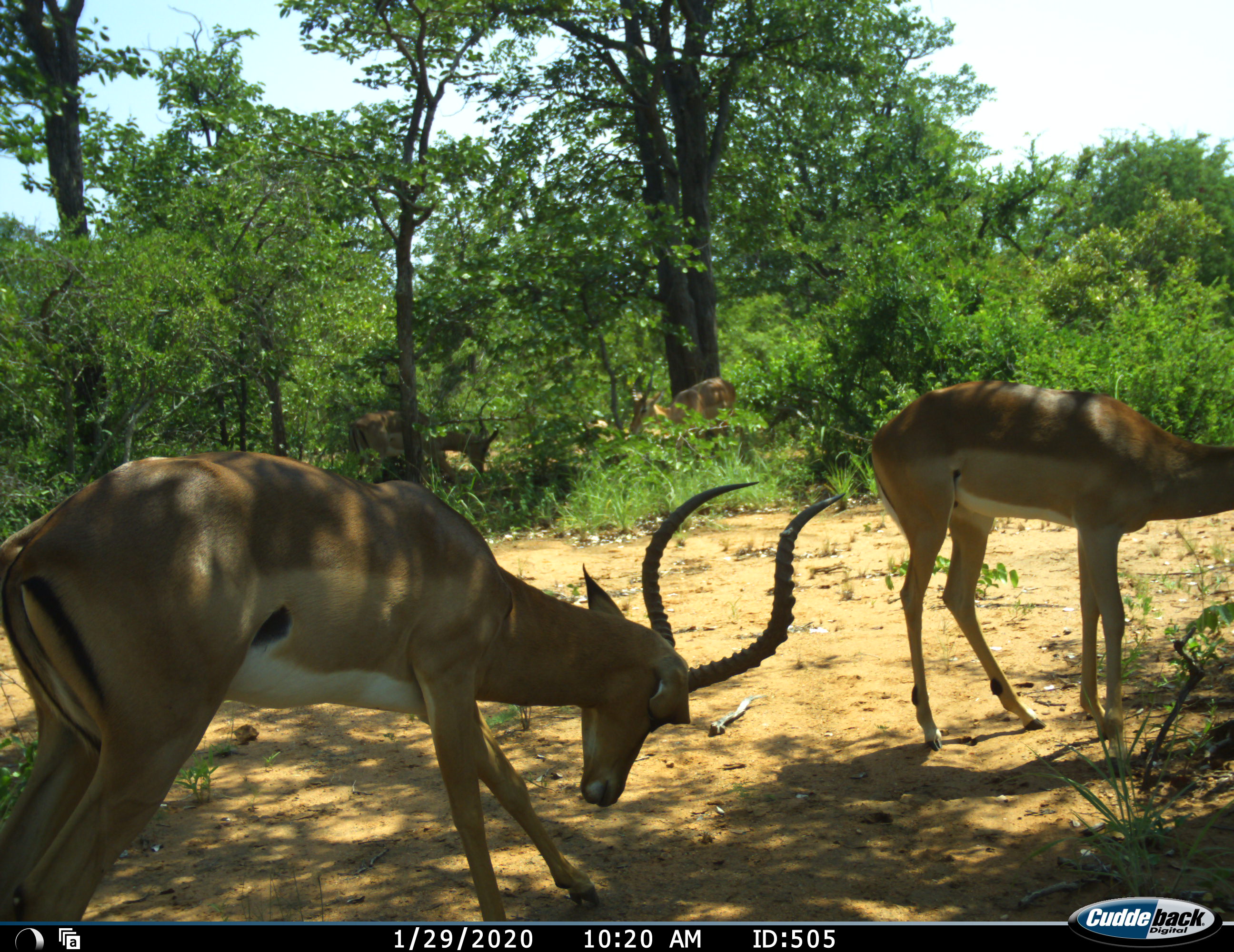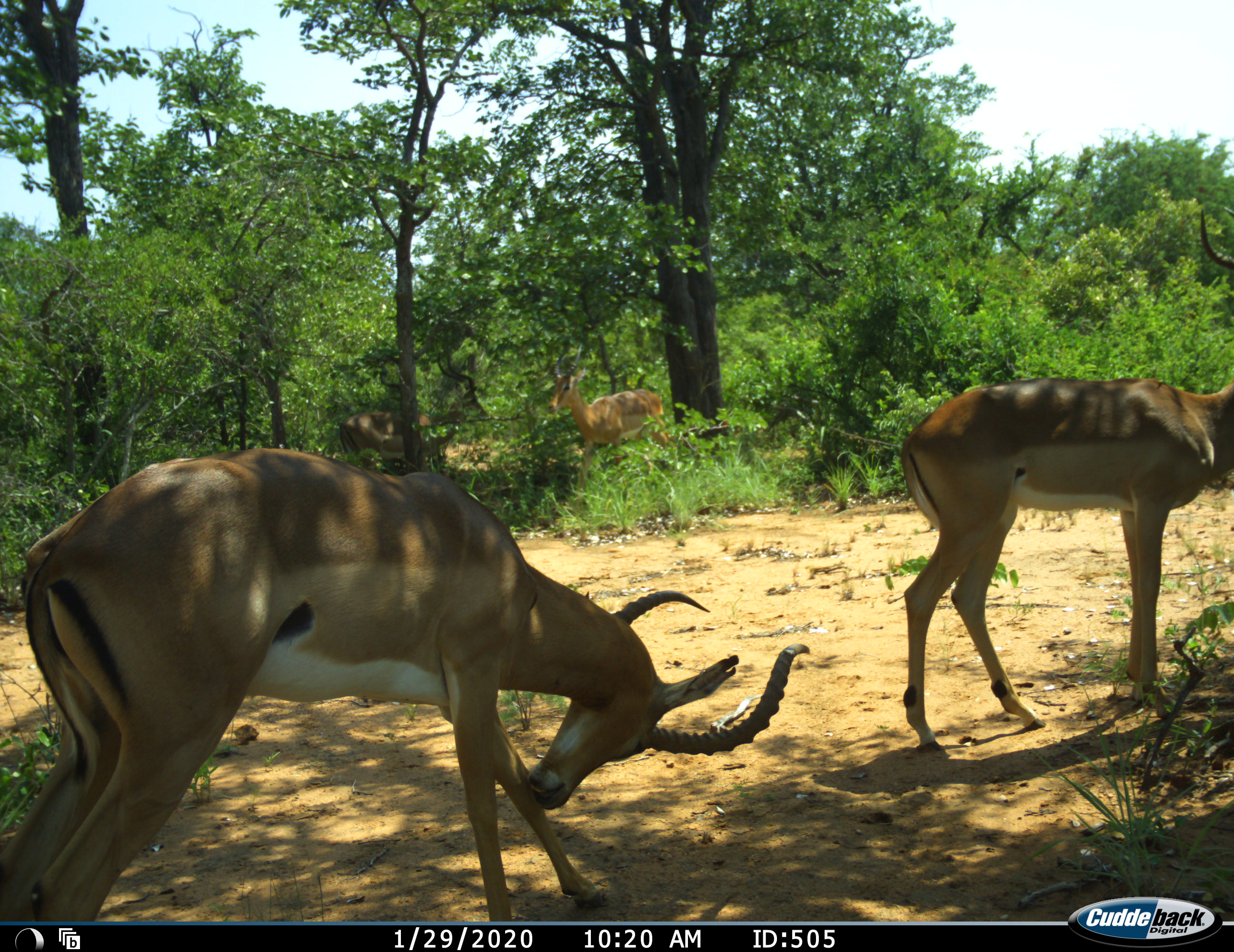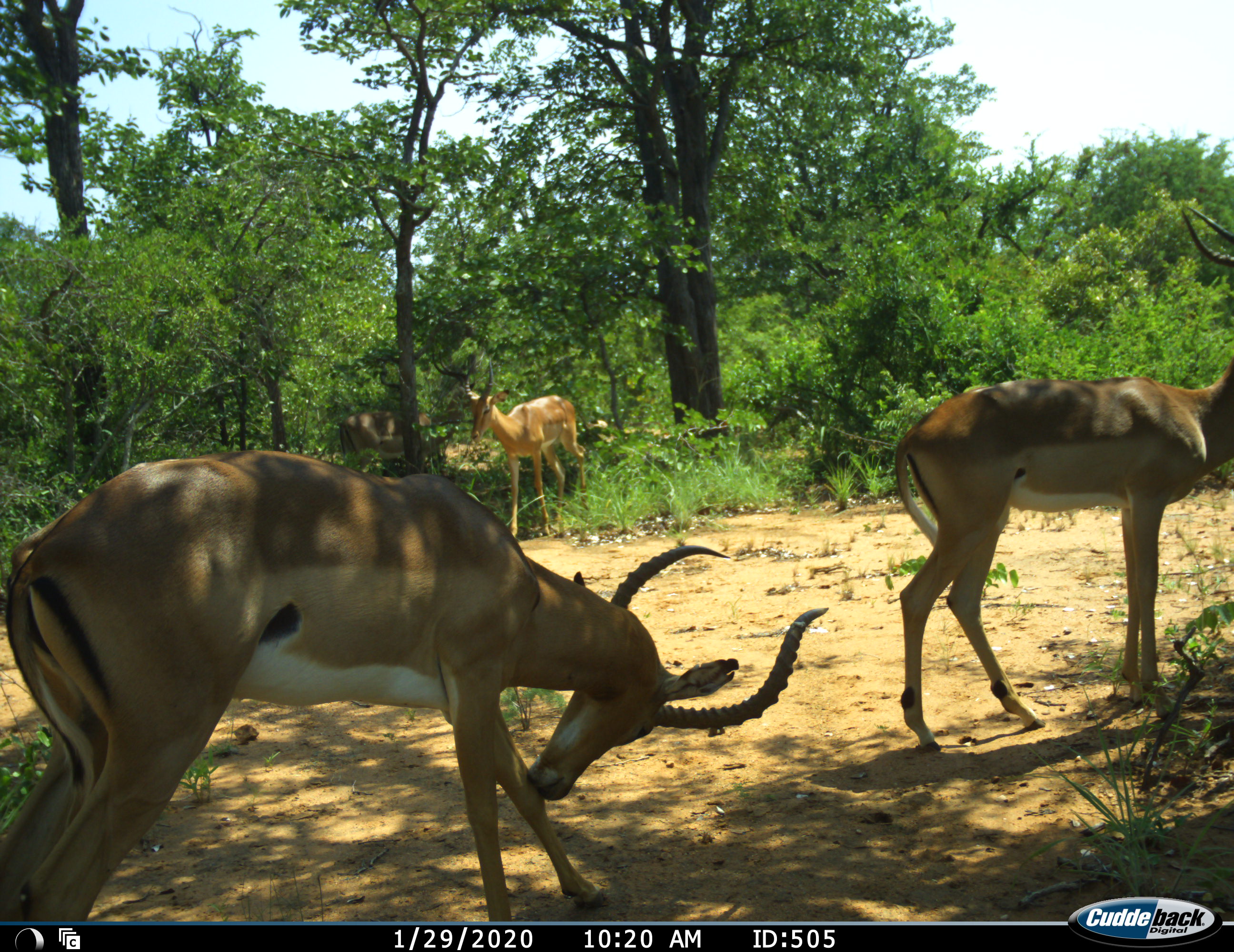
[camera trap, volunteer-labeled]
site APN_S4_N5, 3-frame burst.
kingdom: Animalia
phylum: Chordata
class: Mammalia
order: Artiodactyla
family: Bovidae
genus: Aepyceros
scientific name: Aepyceros melampus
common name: impala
Impala (Aepyceros melampus), count 4. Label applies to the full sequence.